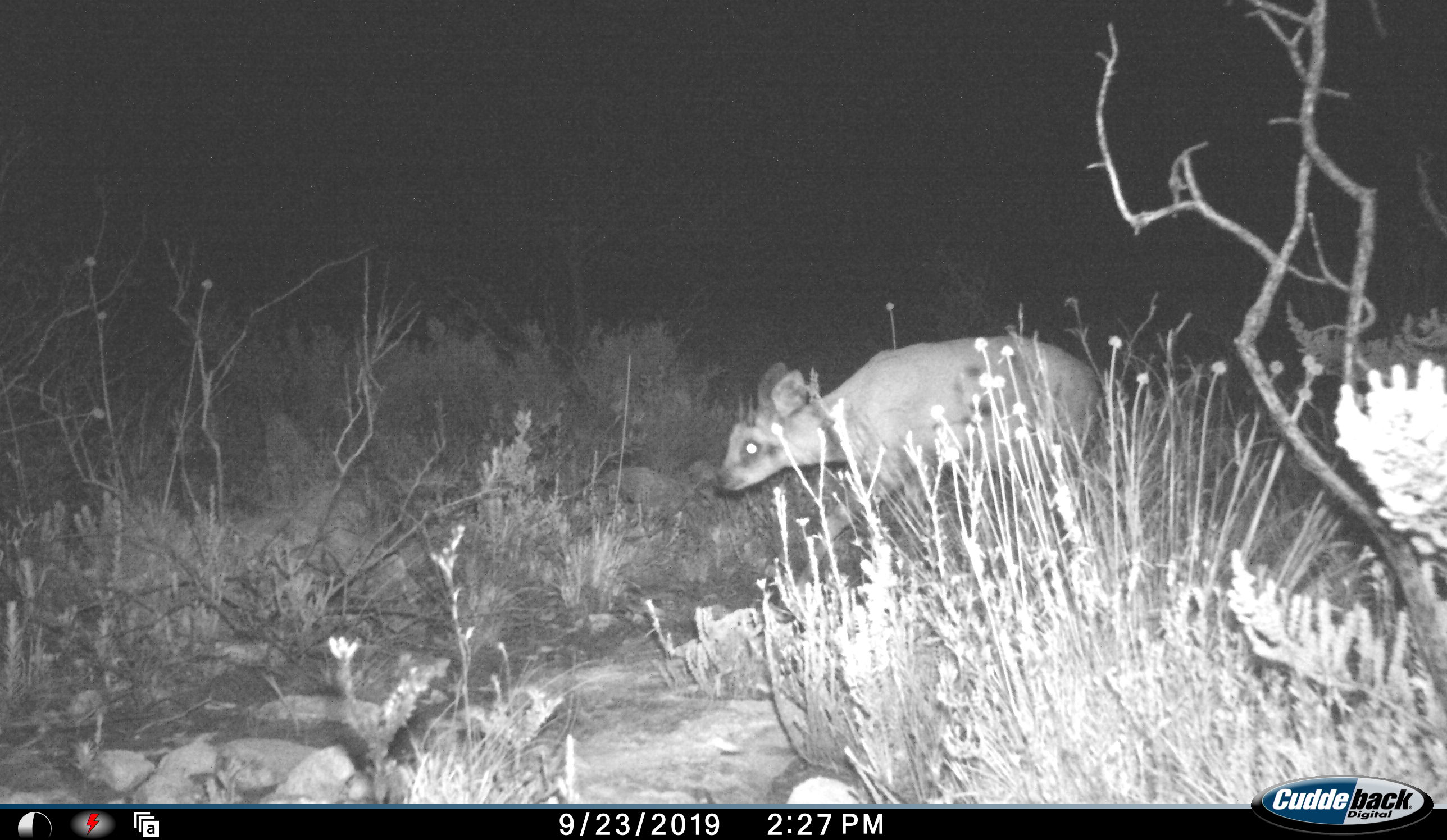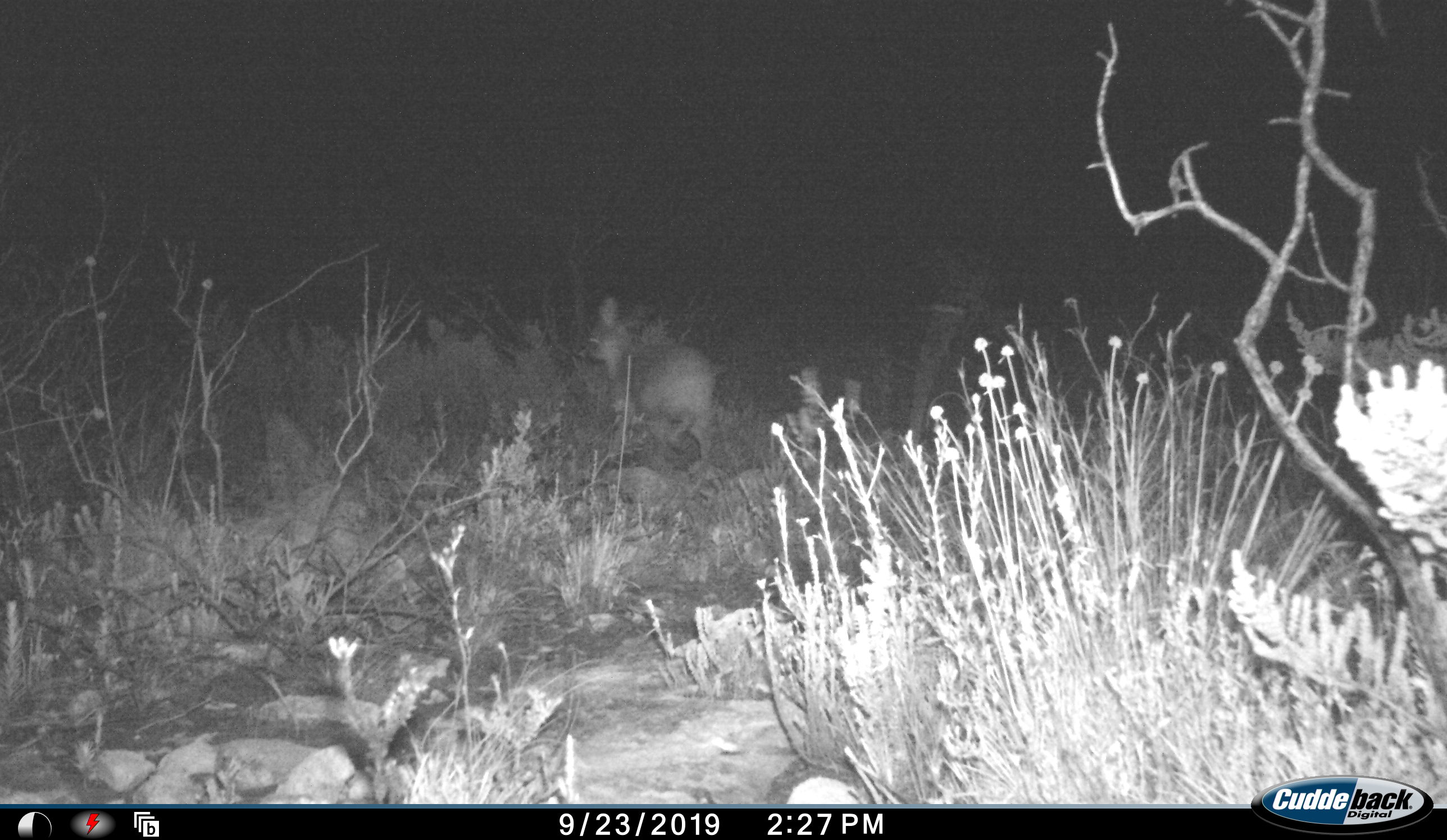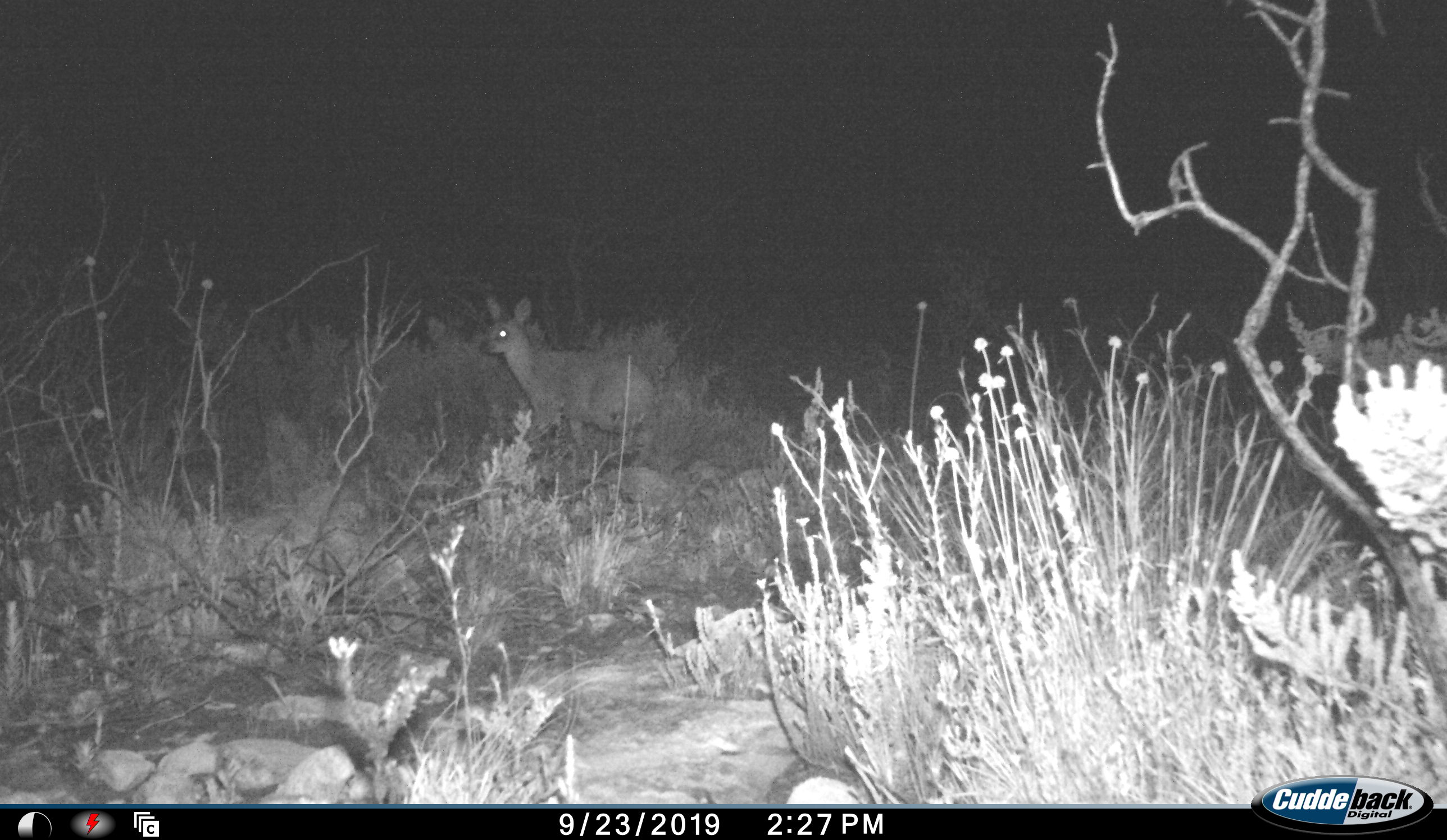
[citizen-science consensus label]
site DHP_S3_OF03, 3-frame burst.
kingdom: Animalia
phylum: Chordata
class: Mammalia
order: Artiodactyla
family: Bovidae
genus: Raphicerus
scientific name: Raphicerus campestris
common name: steenbok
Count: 1.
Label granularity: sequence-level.